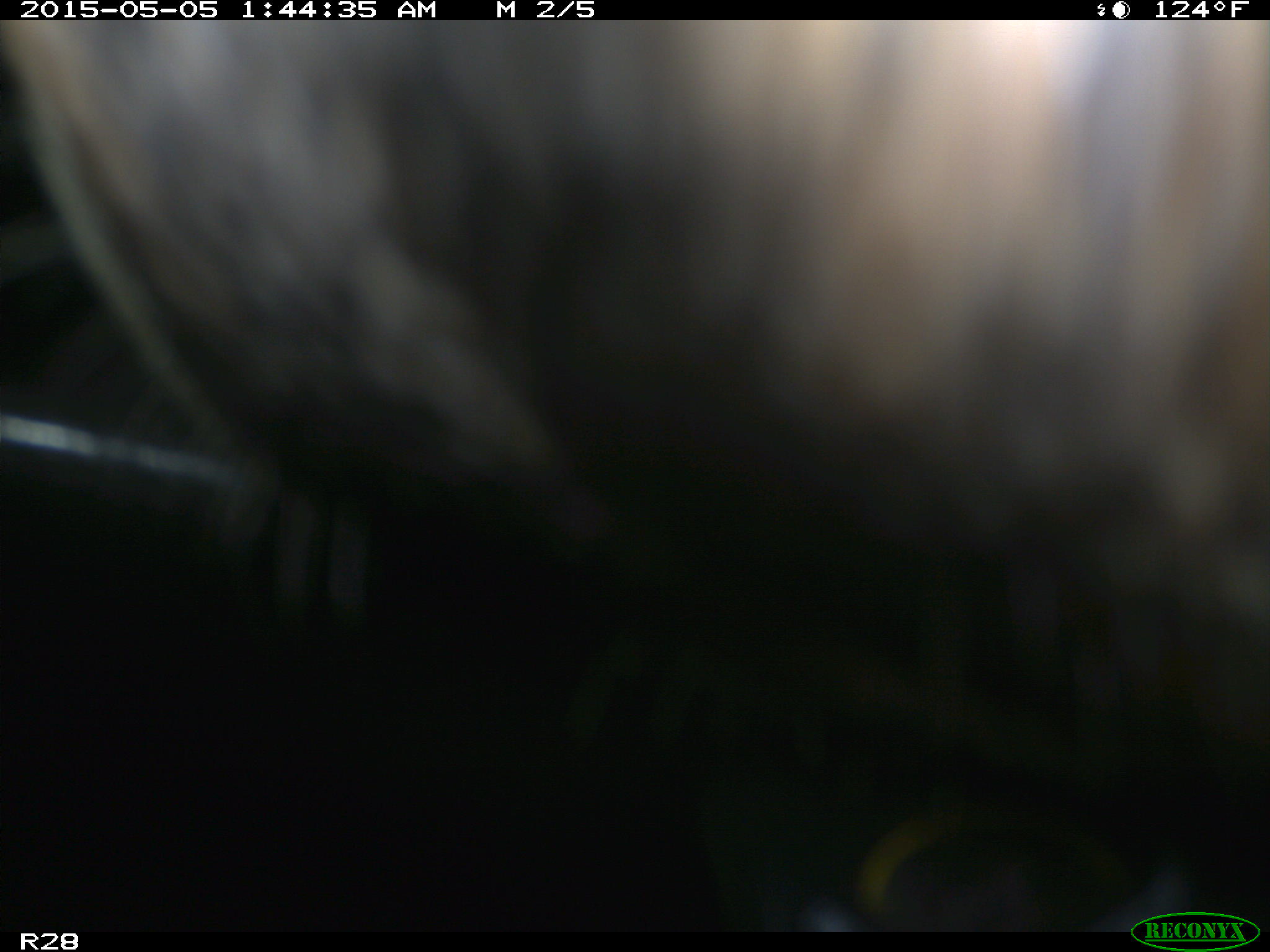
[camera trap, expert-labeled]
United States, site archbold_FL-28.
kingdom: Animalia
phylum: Chordata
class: Mammalia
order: Artiodactyla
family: Bovidae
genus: Bos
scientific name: Bos taurus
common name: domestic cow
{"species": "Bos taurus (domestic cow)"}